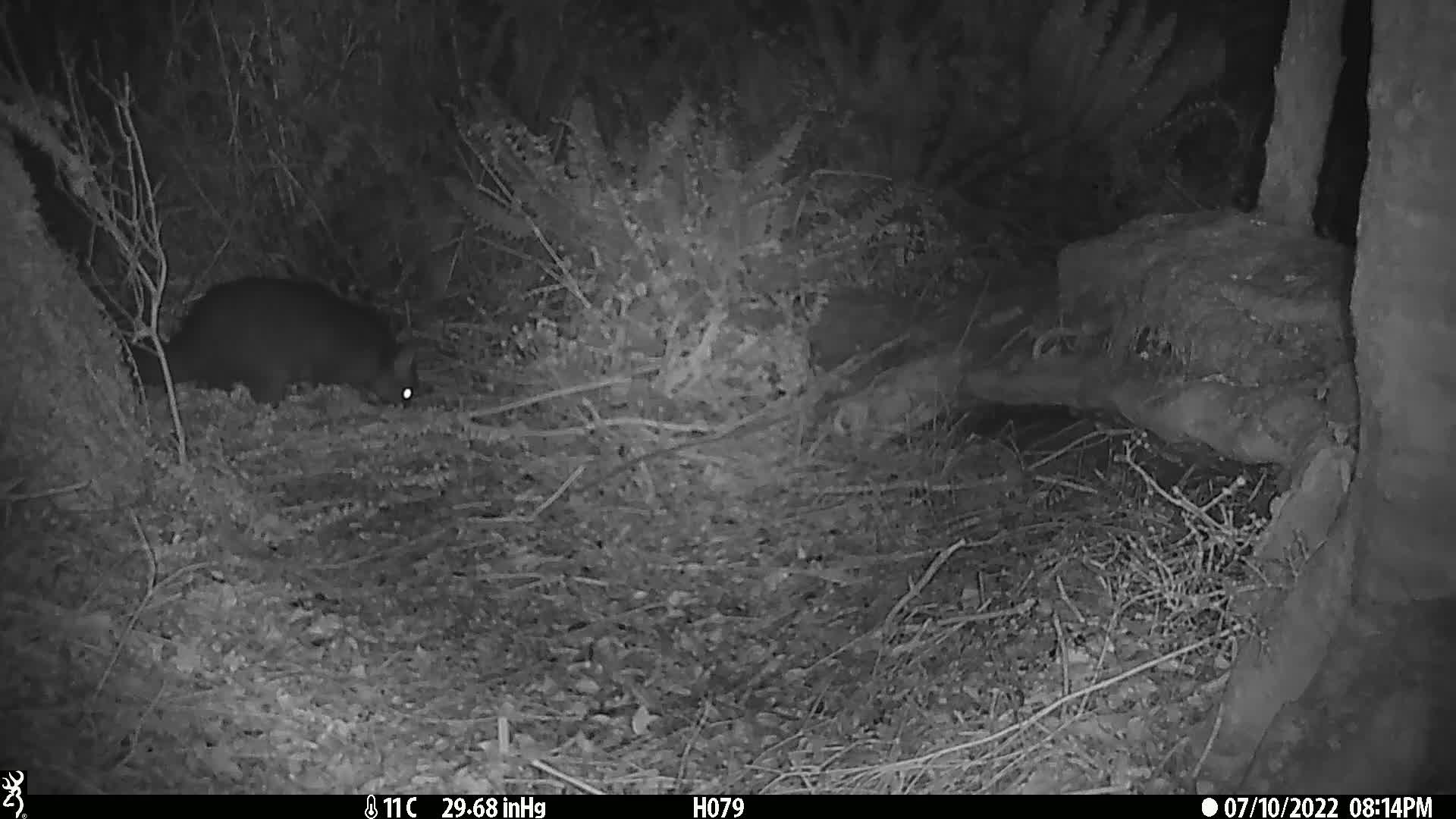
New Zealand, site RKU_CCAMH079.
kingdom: Animalia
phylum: Chordata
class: Mammalia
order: Diprotodontia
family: Phalangeridae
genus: Trichosurus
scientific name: Trichosurus vulpecula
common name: common brushtail possum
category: possum